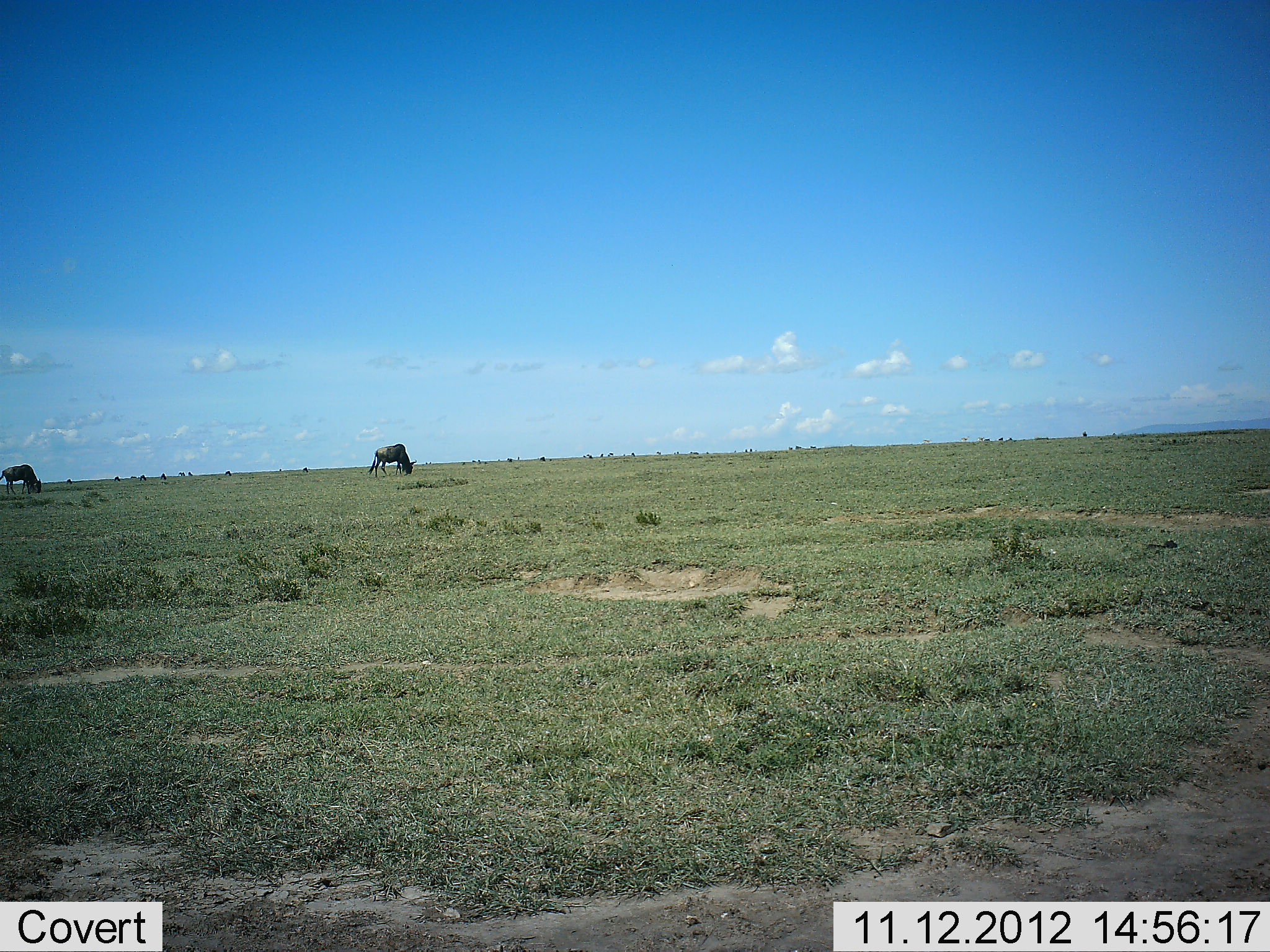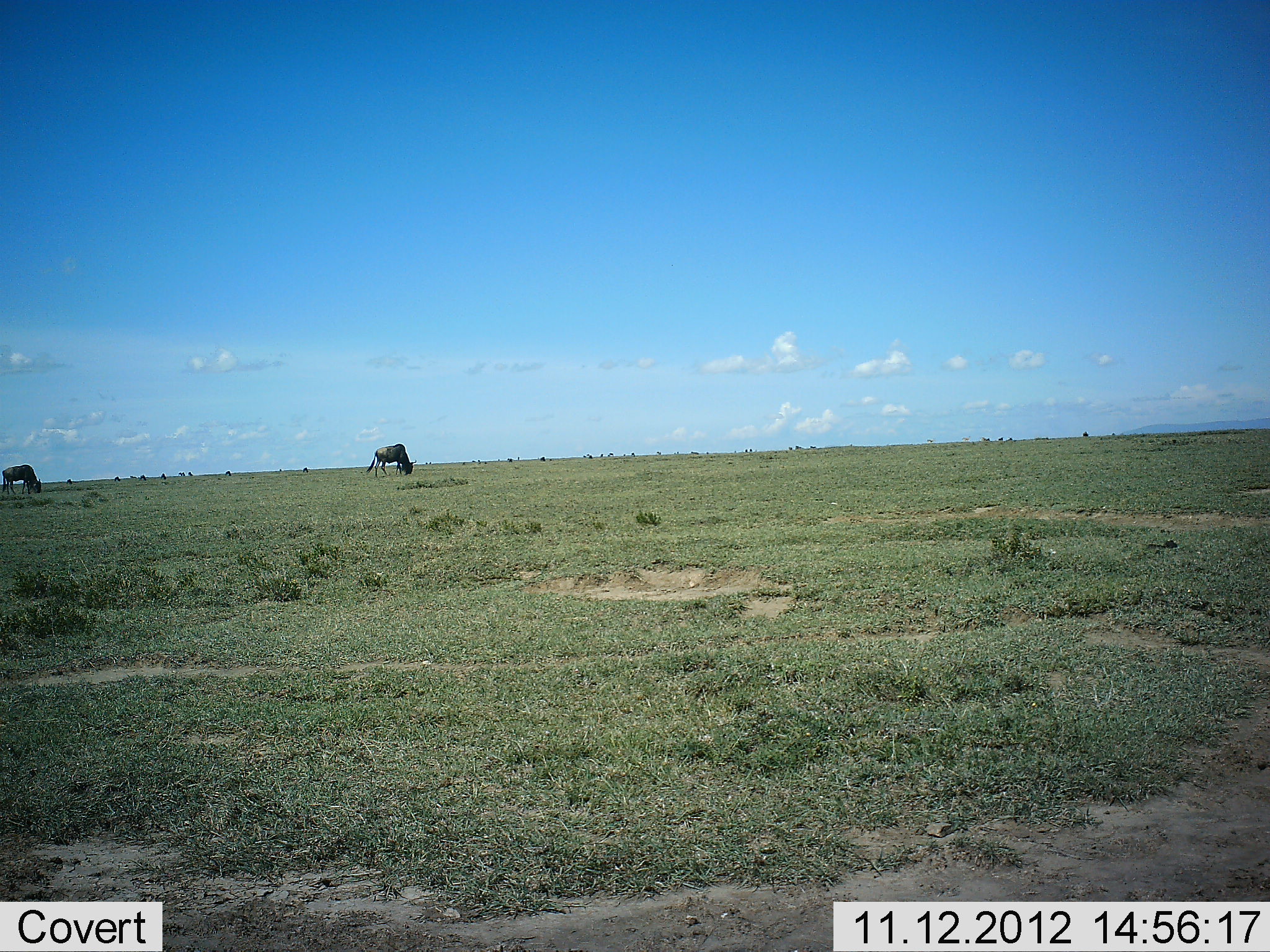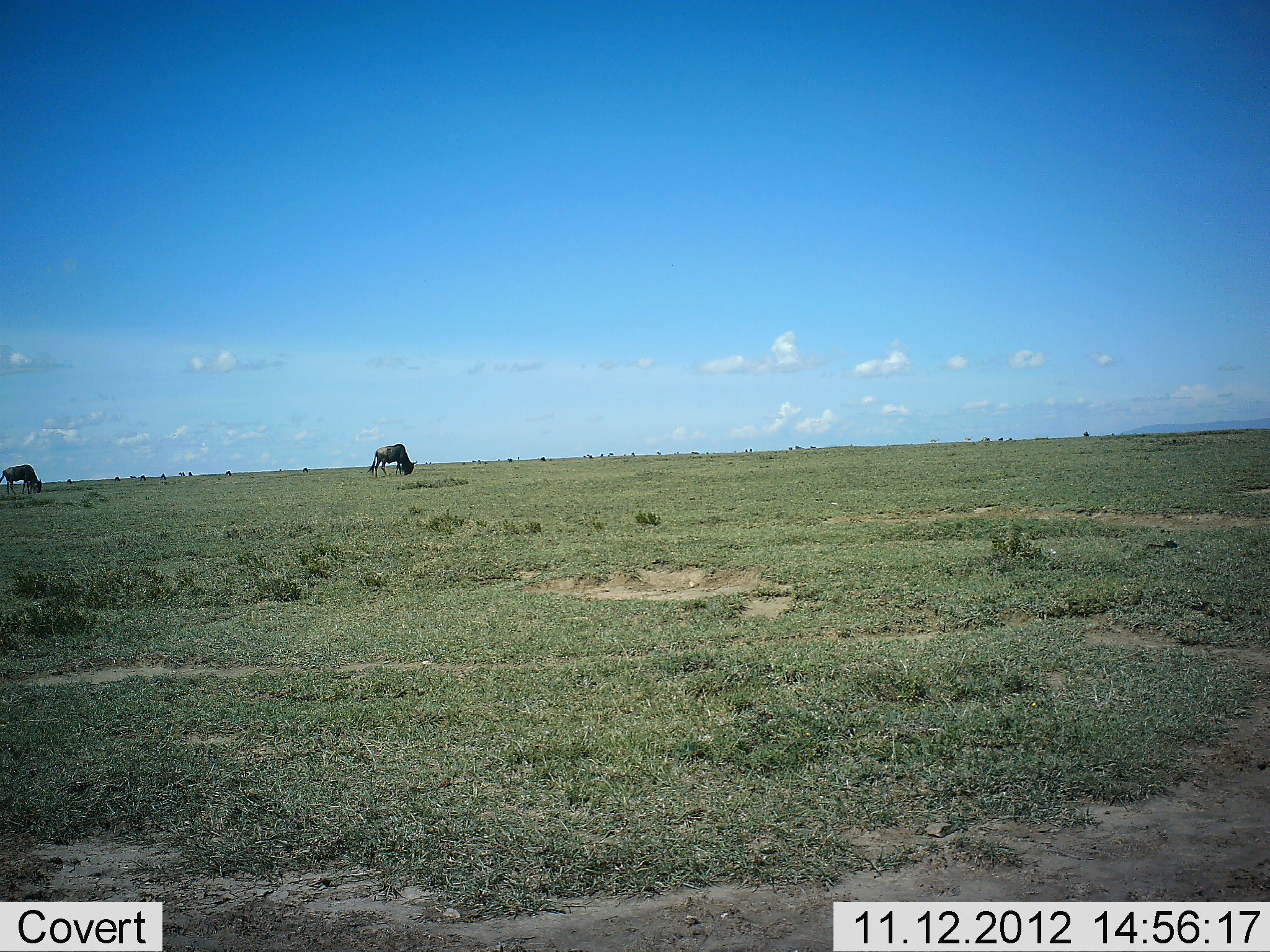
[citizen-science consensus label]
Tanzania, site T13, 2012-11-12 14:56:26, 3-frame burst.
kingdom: Animalia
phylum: Chordata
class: Mammalia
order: Artiodactyla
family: Bovidae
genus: Connochaetes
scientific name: Connochaetes taurinus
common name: blue wildebeest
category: wildebeest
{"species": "wildebeest (blue wildebeest) (Connochaetes taurinus)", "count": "2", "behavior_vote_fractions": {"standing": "27%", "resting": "0%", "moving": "0%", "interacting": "0%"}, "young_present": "0%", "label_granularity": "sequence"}